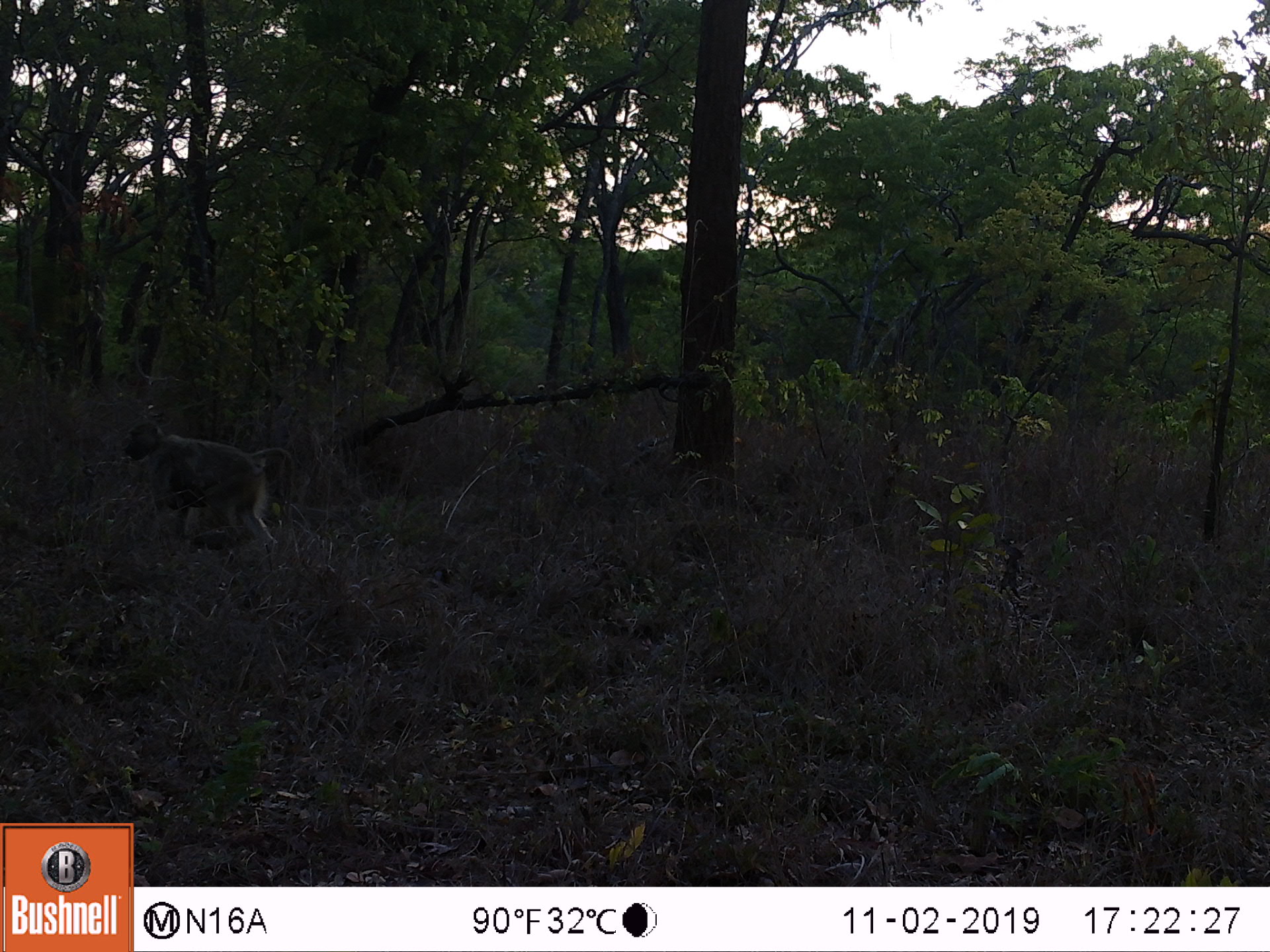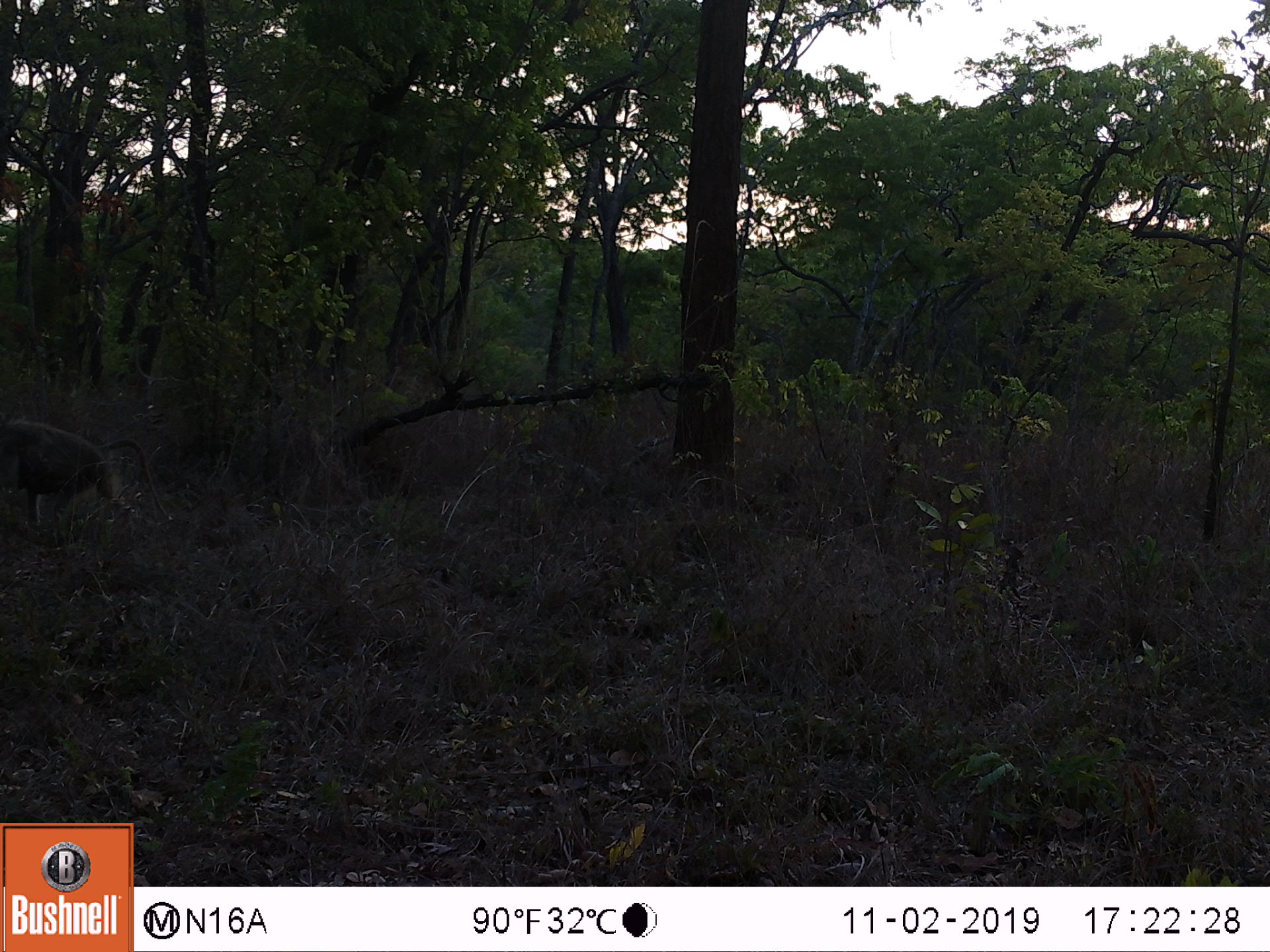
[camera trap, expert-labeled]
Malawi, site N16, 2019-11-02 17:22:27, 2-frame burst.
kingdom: Animalia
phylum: Chordata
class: Mammalia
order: Primates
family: Cercopithecidae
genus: Papio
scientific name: Papio cynocephalus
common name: yellow baboon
Yellow baboon (Papio cynocephalus), count 1.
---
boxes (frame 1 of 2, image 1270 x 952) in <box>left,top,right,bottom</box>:
yellow baboon: <box>123,416,302,557</box>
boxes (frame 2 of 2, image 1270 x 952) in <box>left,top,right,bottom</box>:
yellow baboon: <box>2,414,176,532</box>